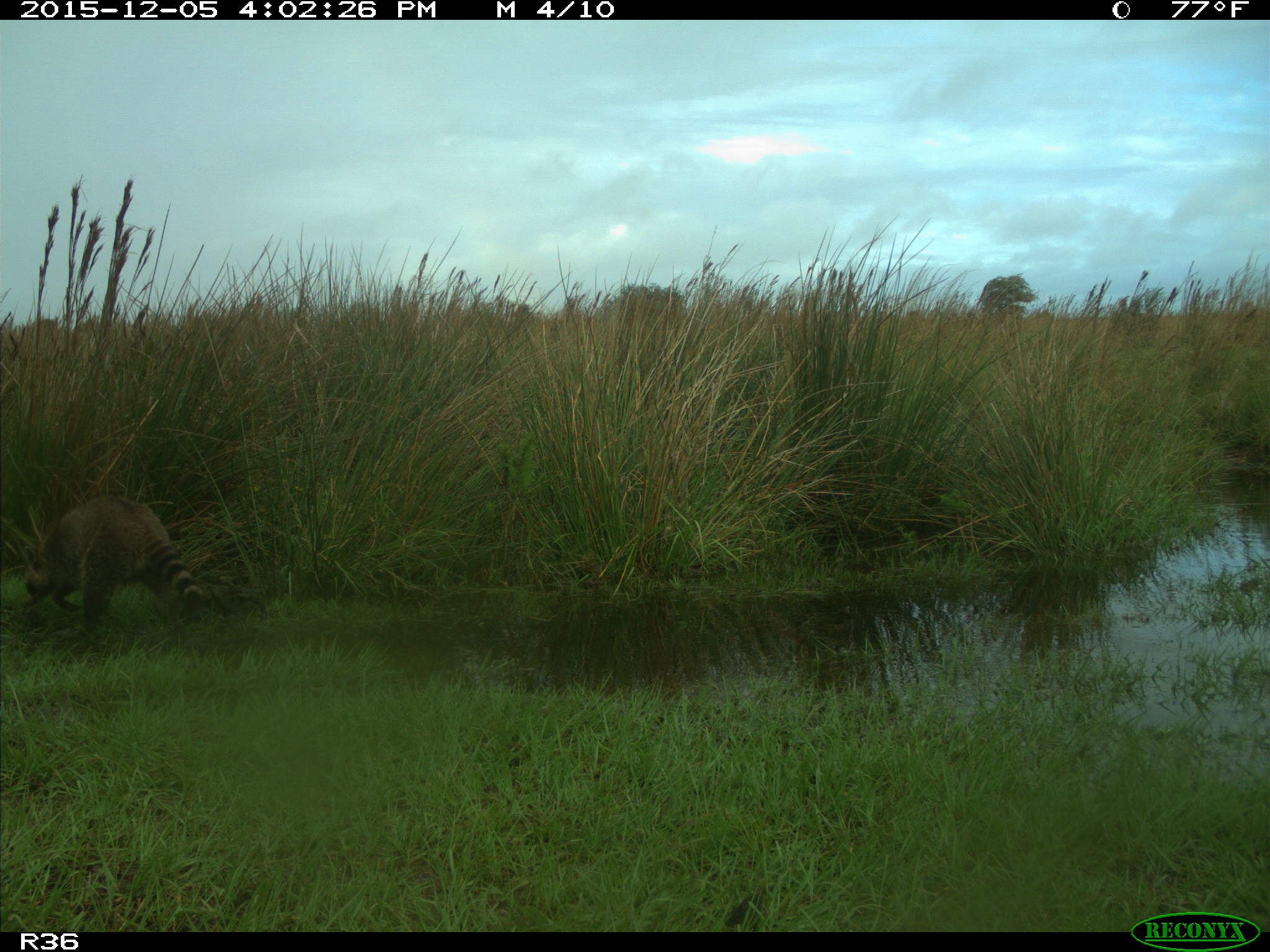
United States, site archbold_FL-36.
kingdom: Animalia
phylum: Chordata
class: Mammalia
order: Carnivora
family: Procyonidae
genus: Procyon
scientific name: Procyon lotor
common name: common raccoon